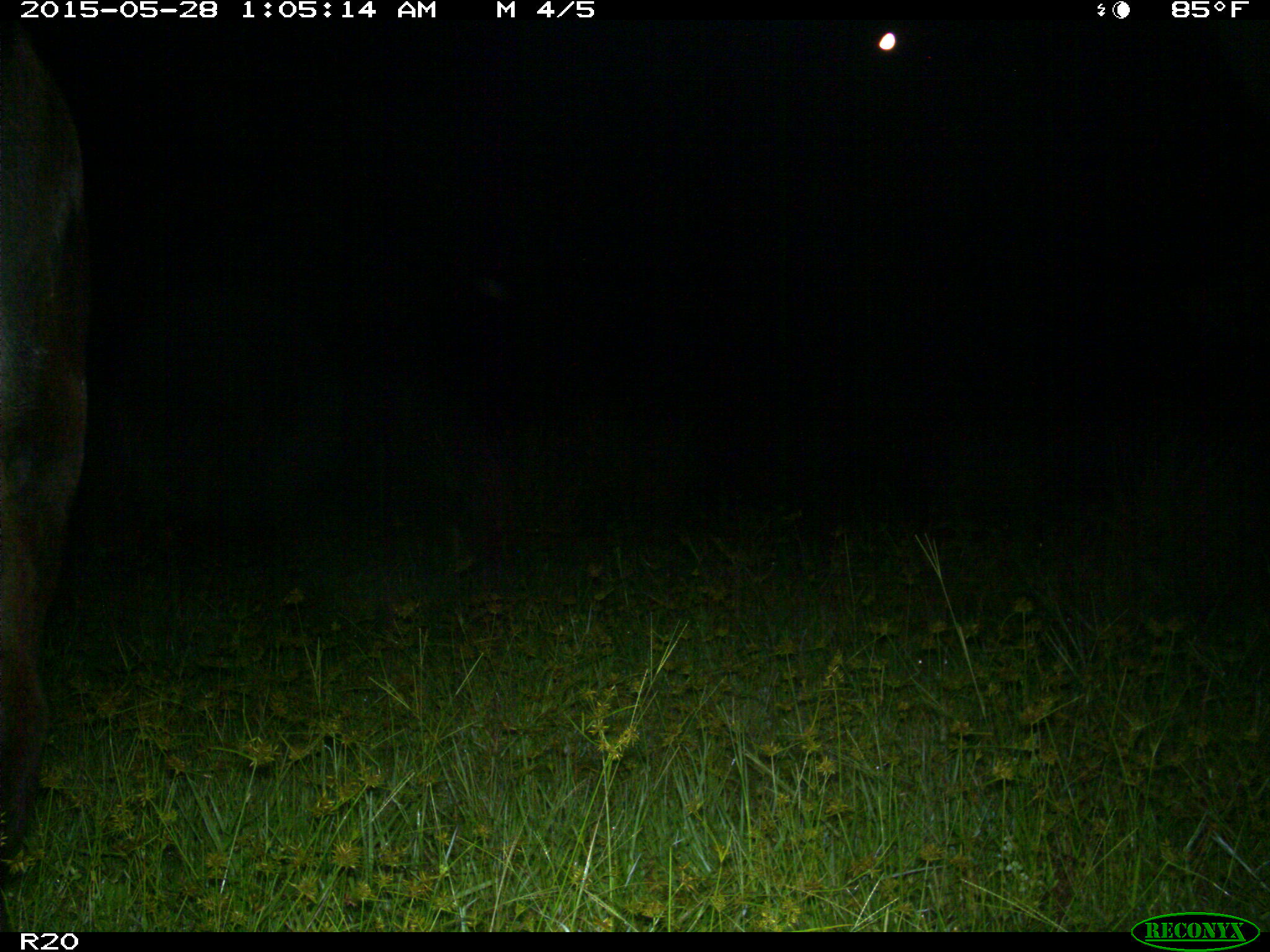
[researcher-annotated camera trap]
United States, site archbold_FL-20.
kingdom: Animalia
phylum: Chordata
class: Mammalia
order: Artiodactyla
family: Bovidae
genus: Bos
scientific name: Bos taurus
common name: domestic cow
Bos taurus (domestic cow).